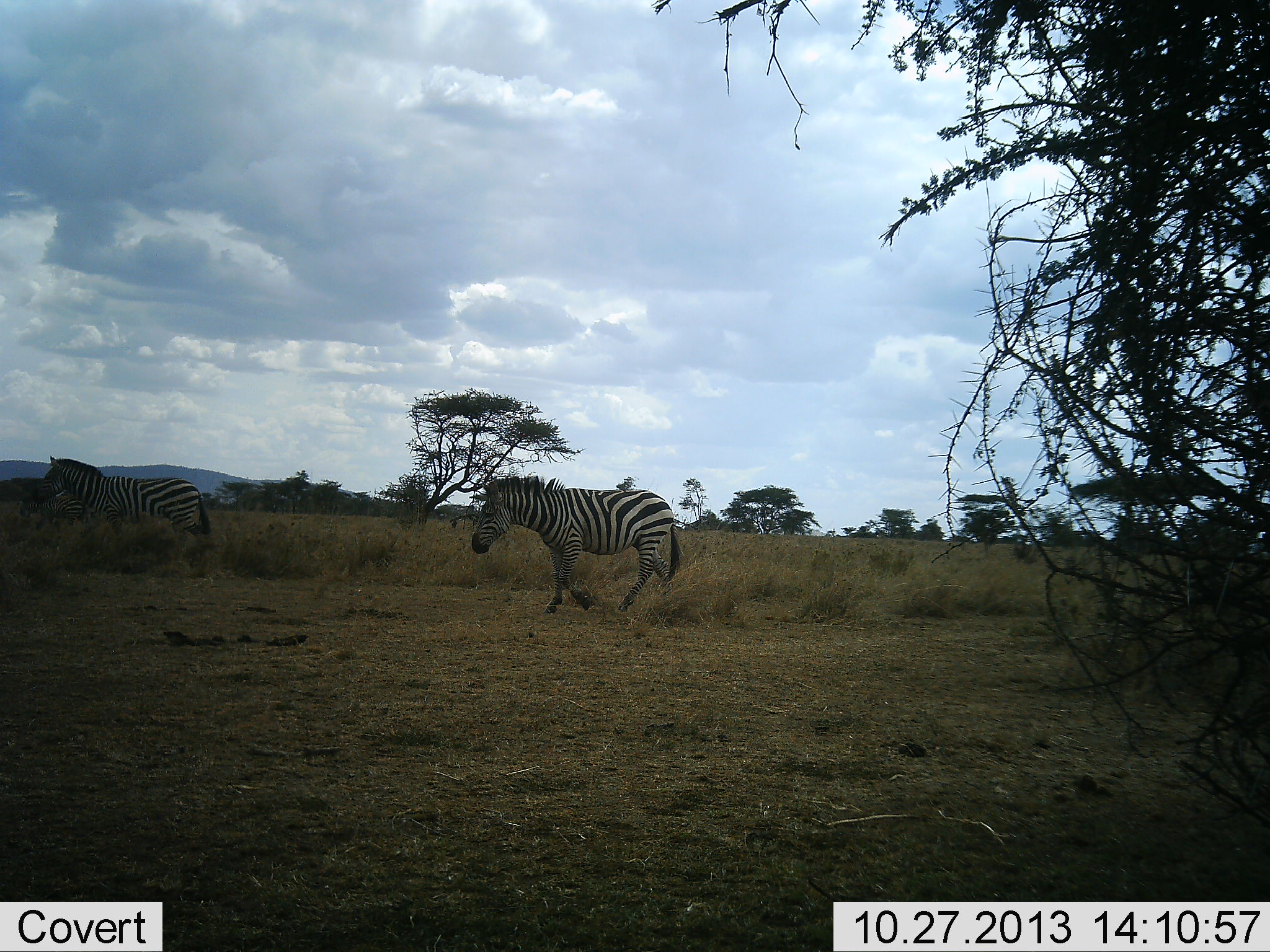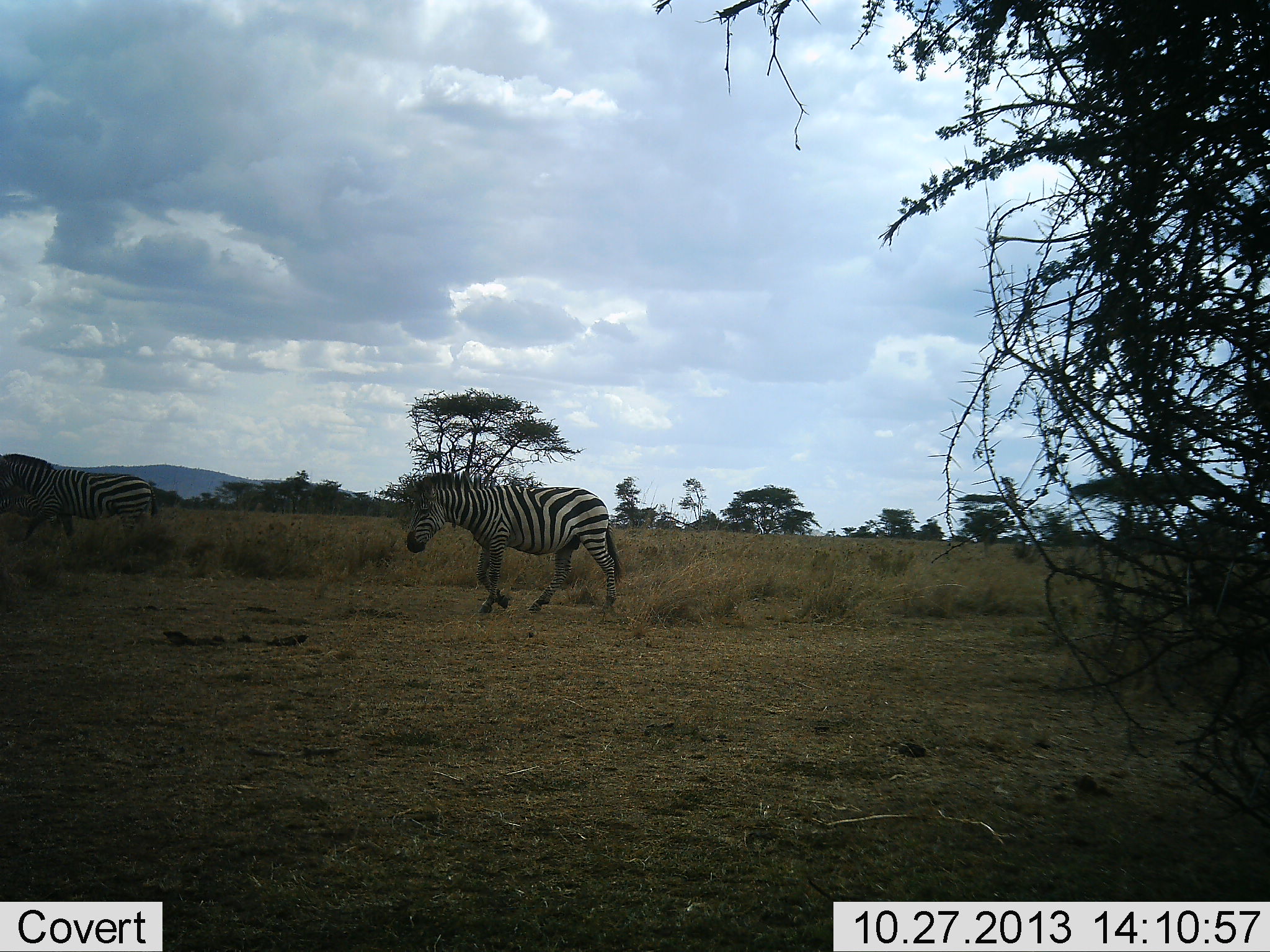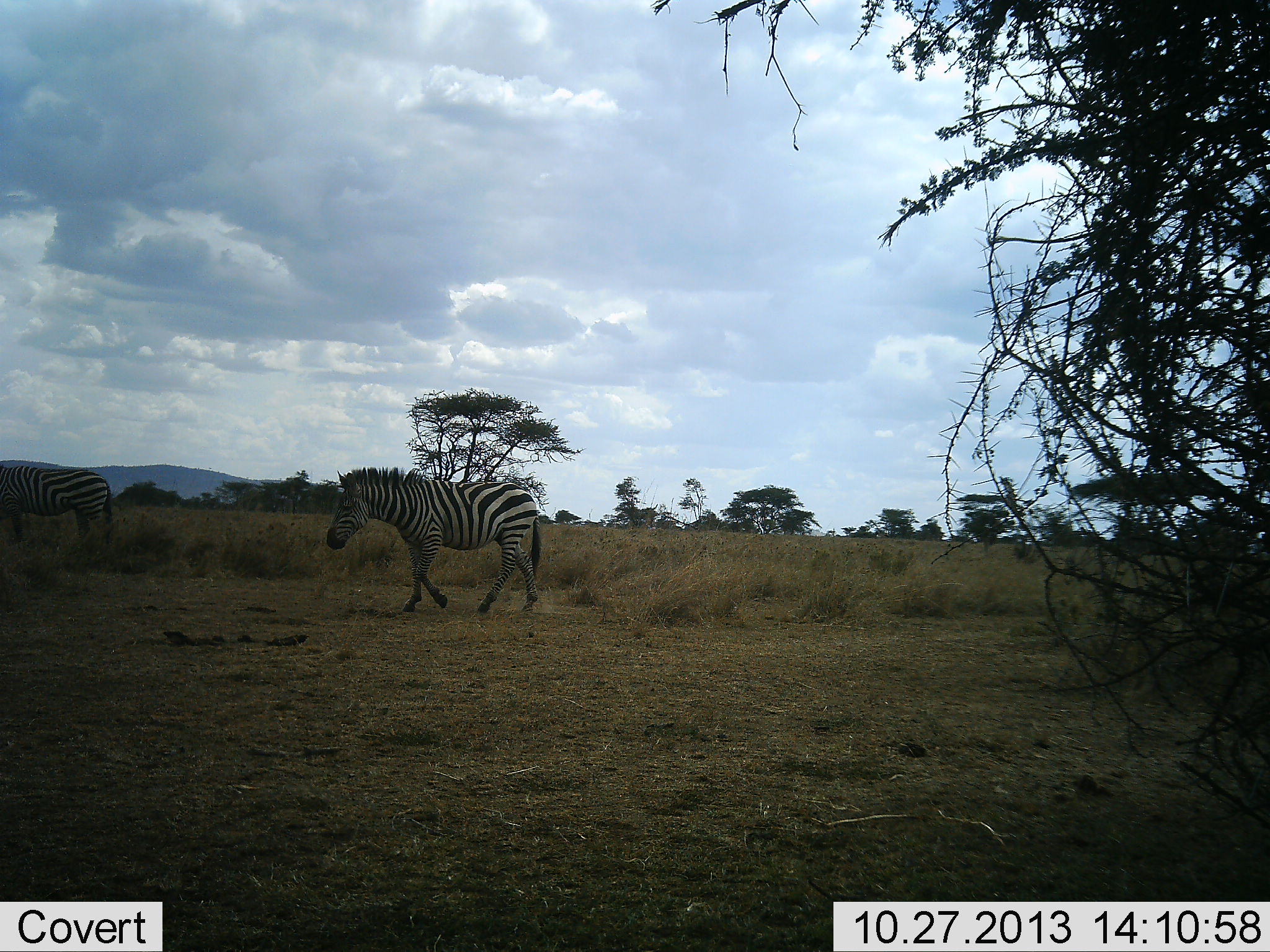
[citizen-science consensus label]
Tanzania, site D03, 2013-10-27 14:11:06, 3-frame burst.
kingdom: Animalia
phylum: Chordata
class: Mammalia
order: Perissodactyla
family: Equidae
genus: Equus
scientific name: Equus quagga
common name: plains zebra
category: zebra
Zebra (plains zebra) (Equus quagga), count 2. Behavior (volunteer vote fractions): standing 6%, resting 0%, moving 100%, interacting 0%. Young present (vote fraction): 0%. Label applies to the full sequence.